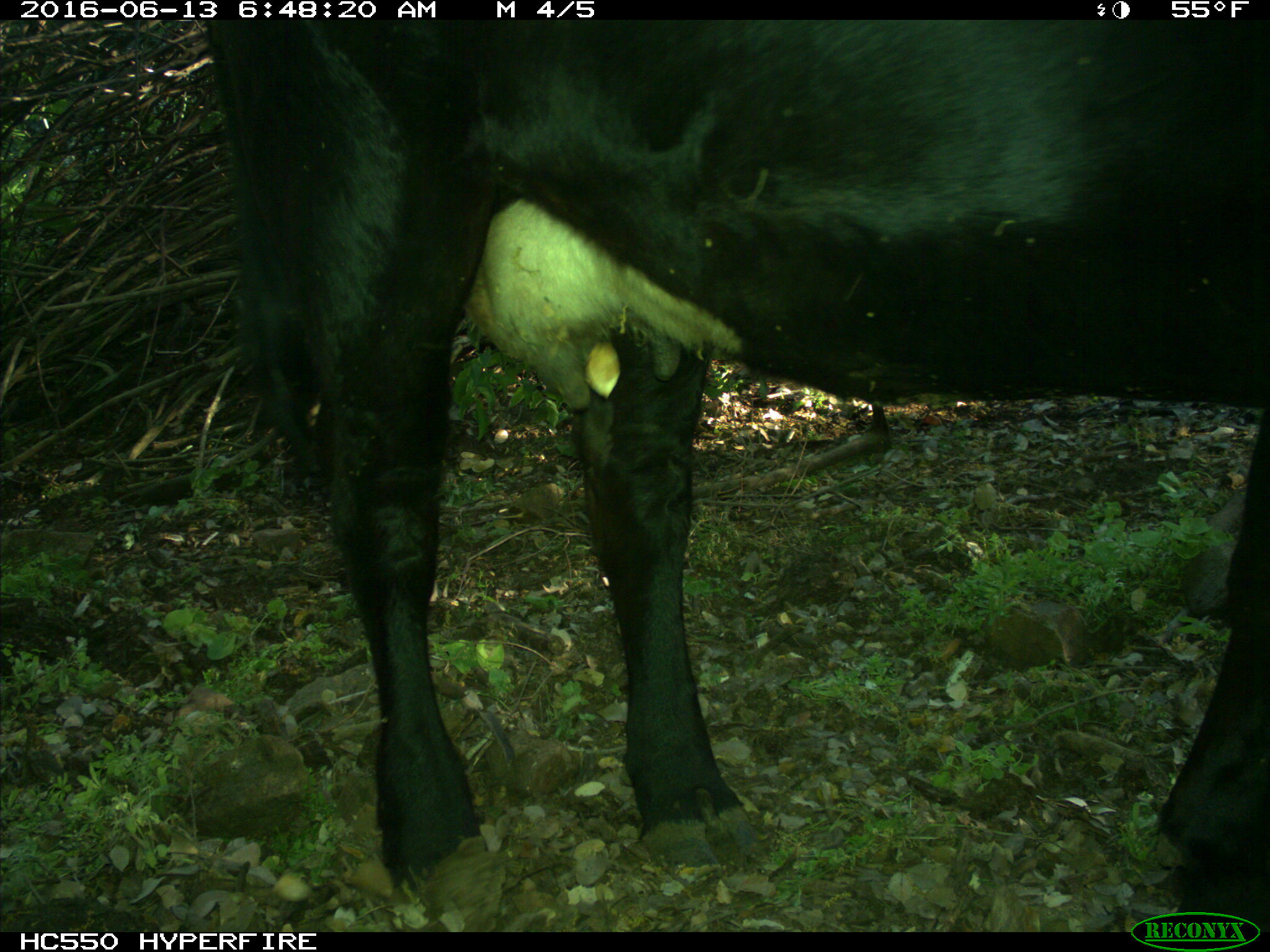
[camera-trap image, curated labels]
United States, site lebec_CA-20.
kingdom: Animalia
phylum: Chordata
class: Mammalia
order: Artiodactyla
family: Bovidae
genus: Bos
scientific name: Bos taurus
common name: domestic cow